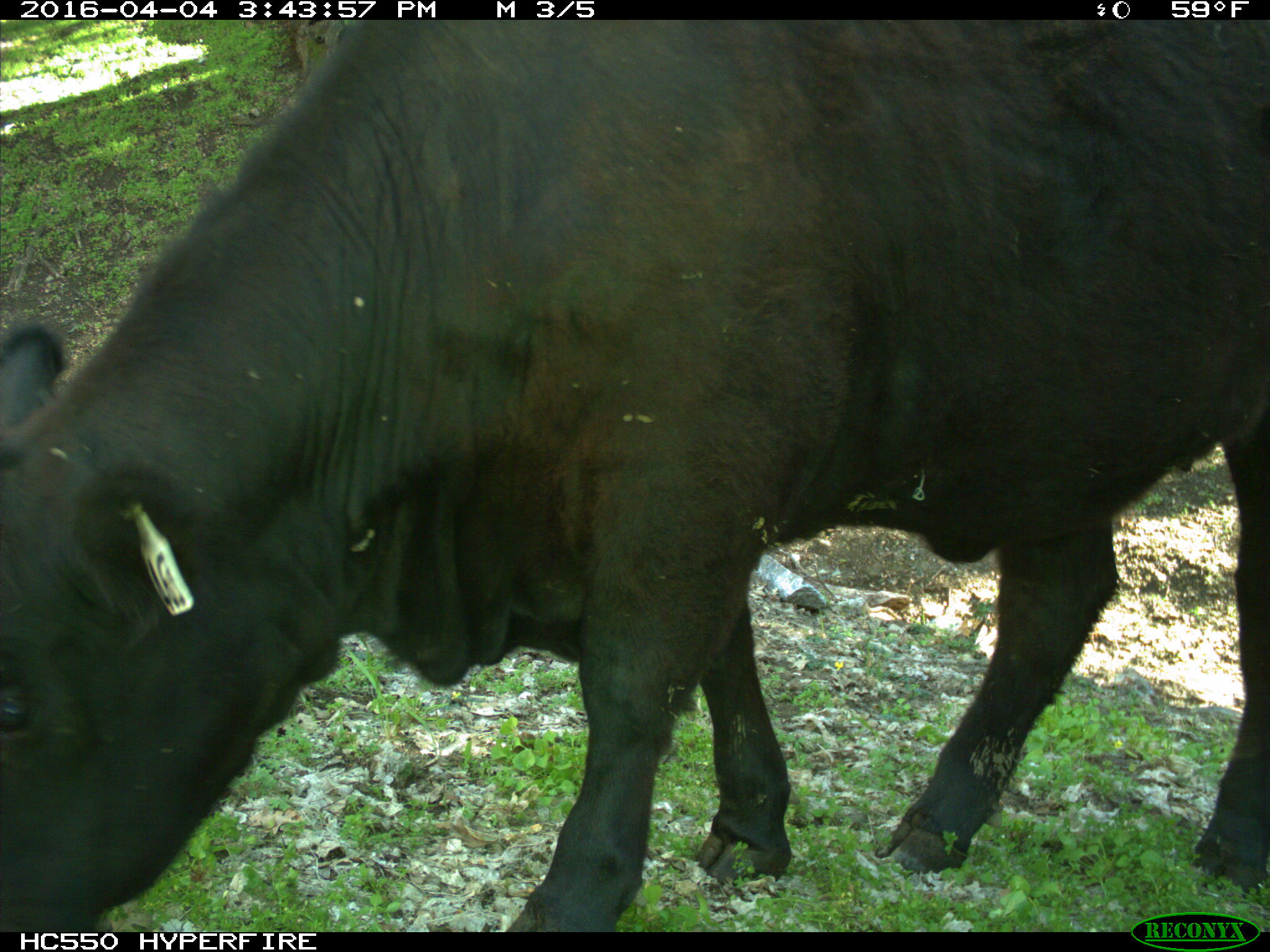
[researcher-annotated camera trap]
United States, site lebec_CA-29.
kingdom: Animalia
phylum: Chordata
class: Mammalia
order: Artiodactyla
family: Bovidae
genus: Bos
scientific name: Bos taurus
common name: domestic cow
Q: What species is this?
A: Bos taurus (domestic cow).